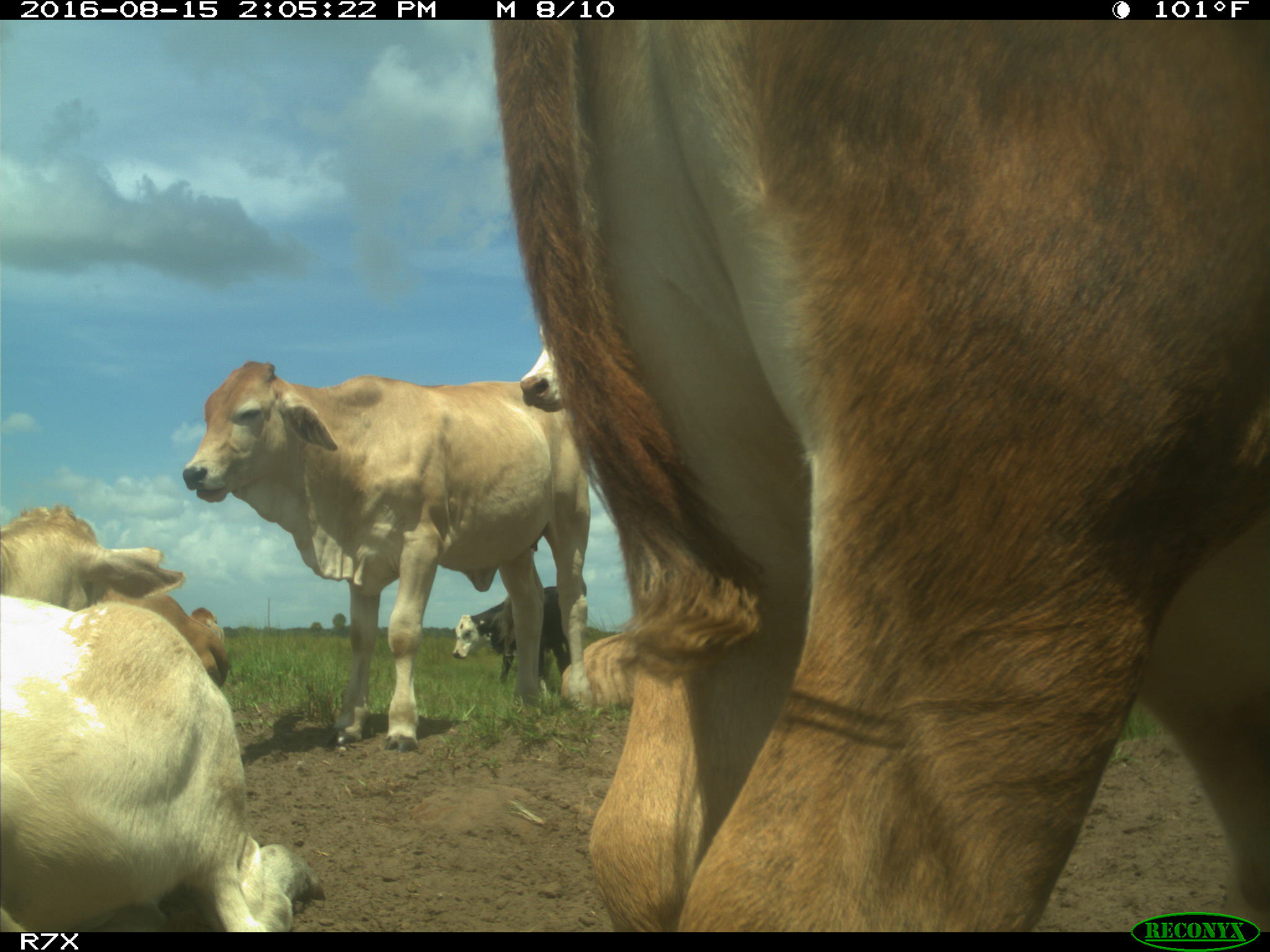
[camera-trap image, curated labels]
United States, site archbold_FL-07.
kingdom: Animalia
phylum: Chordata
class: Mammalia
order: Artiodactyla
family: Bovidae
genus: Bos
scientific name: Bos taurus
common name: domestic cow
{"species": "Bos taurus (domestic cow)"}